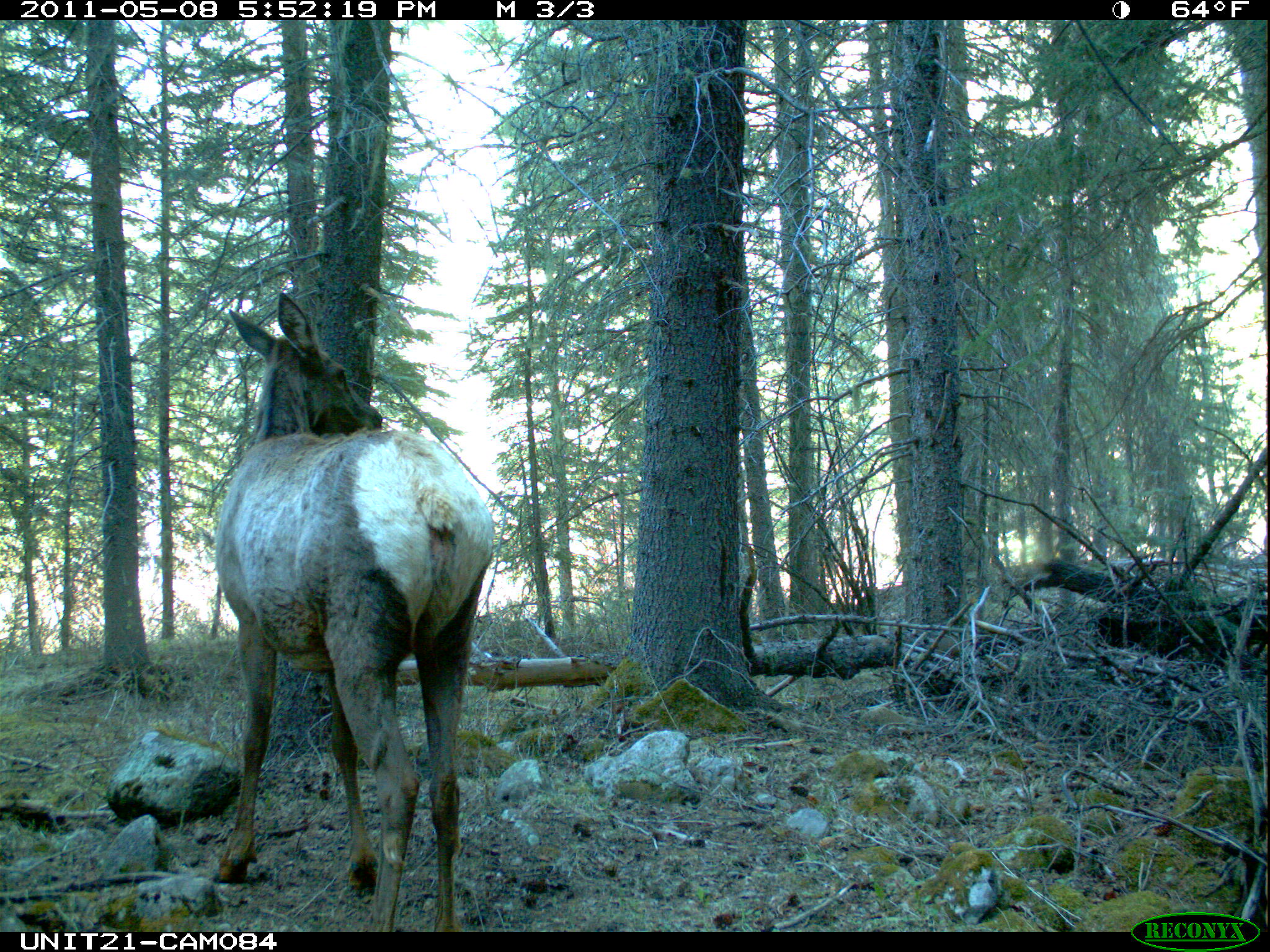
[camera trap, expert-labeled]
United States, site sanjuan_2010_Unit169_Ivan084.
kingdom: Animalia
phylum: Chordata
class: Mammalia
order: Artiodactyla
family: Cervidae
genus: Cervus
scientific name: Cervus elaphus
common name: red deer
Cervus elaphus (red deer).